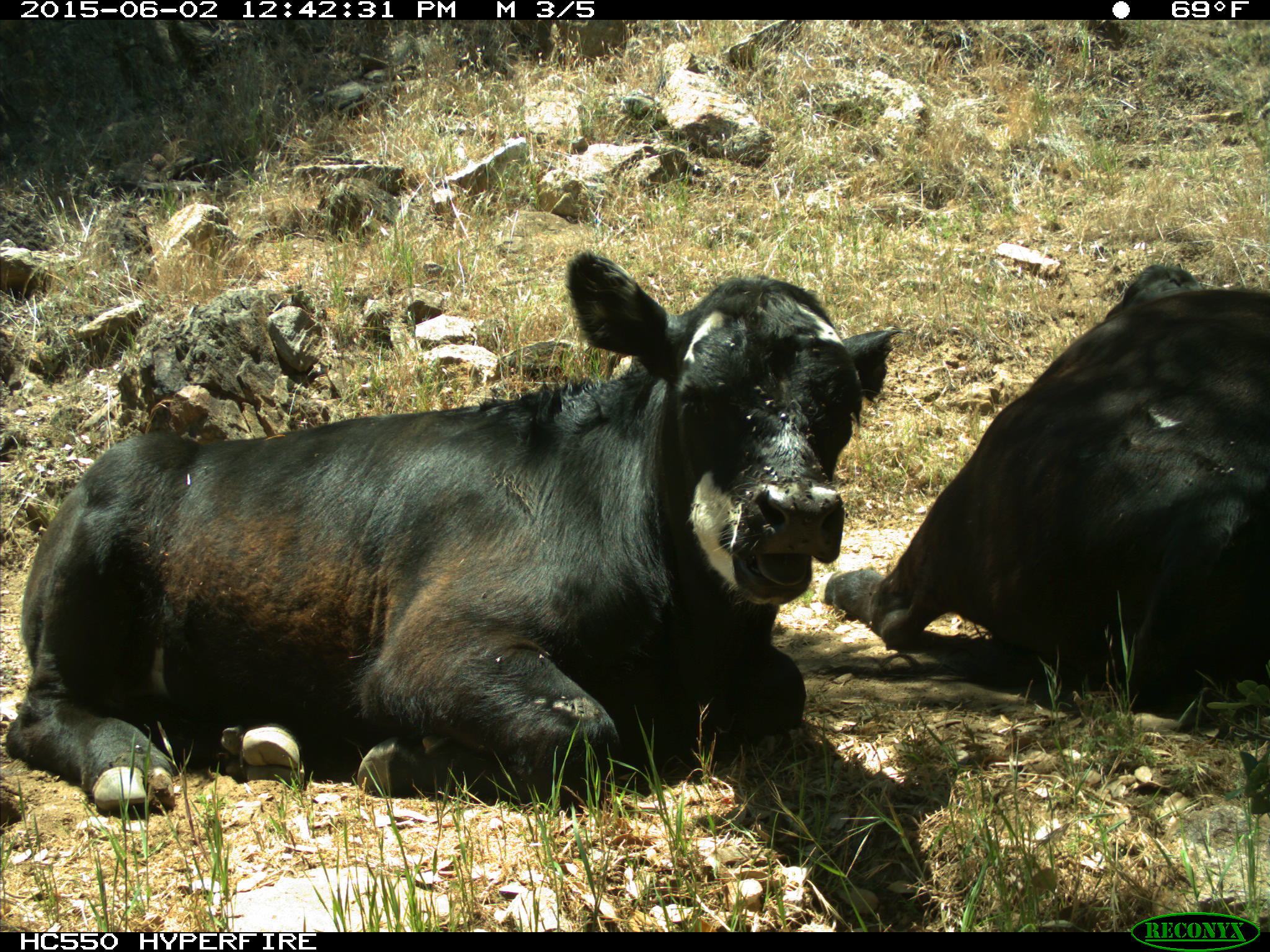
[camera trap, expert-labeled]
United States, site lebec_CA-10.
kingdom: Animalia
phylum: Chordata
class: Mammalia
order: Artiodactyla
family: Bovidae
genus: Bos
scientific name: Bos taurus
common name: domestic cow